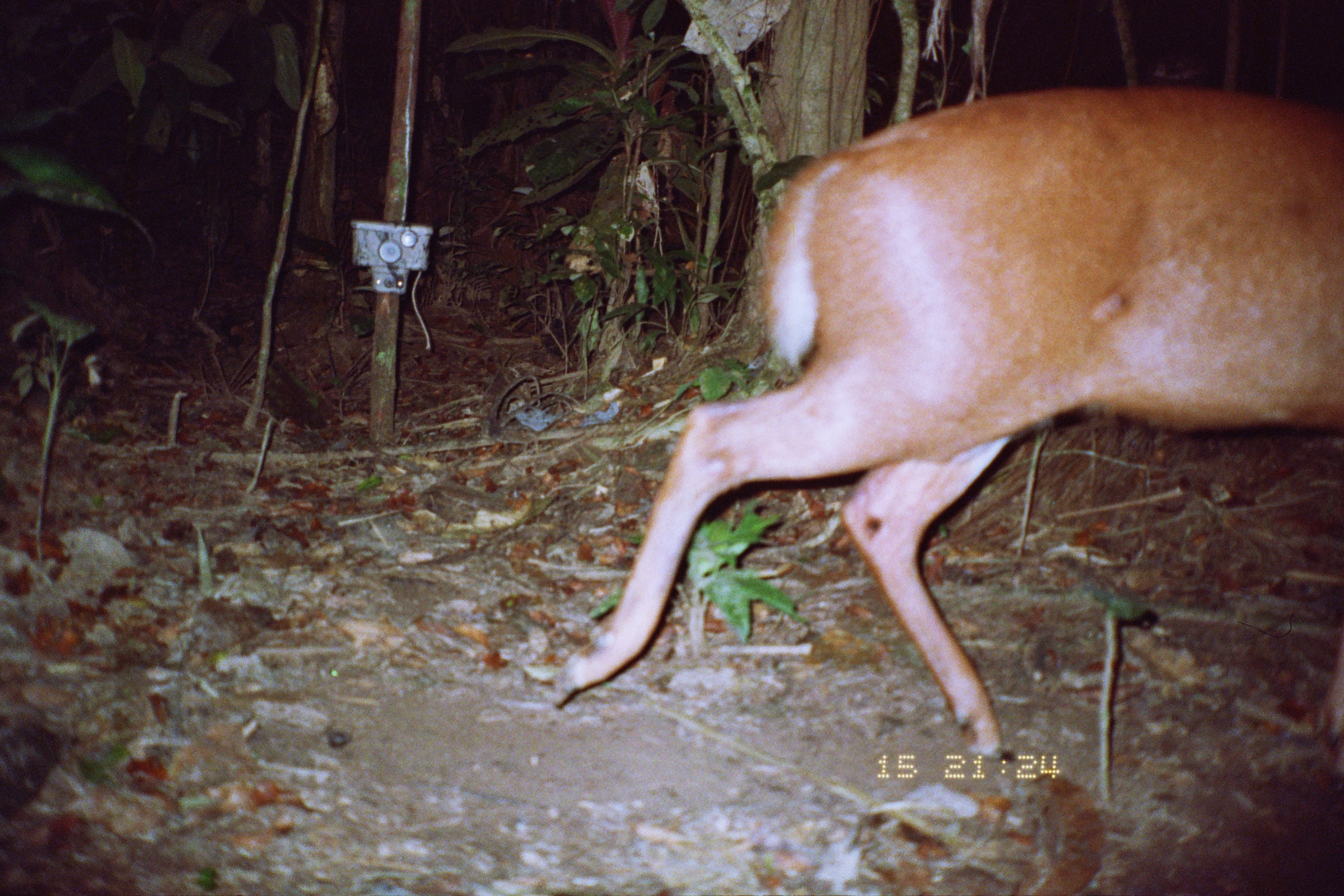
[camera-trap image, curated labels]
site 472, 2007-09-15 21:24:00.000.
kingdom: Animalia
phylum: Chordata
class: Mammalia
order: Artiodactyla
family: Cervidae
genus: Mazama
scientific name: Mazama americana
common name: red brocket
Mazama americana (red brocket).